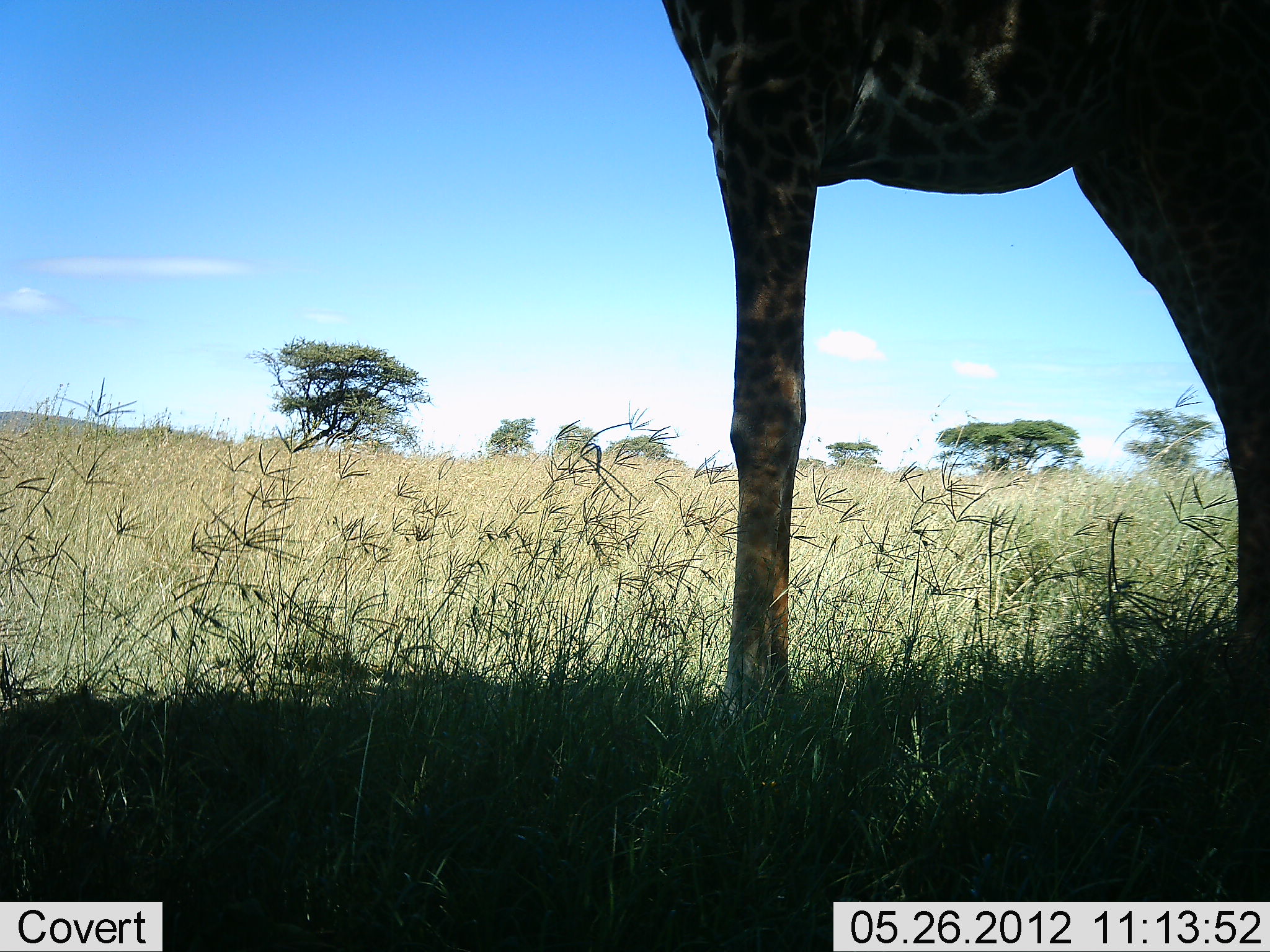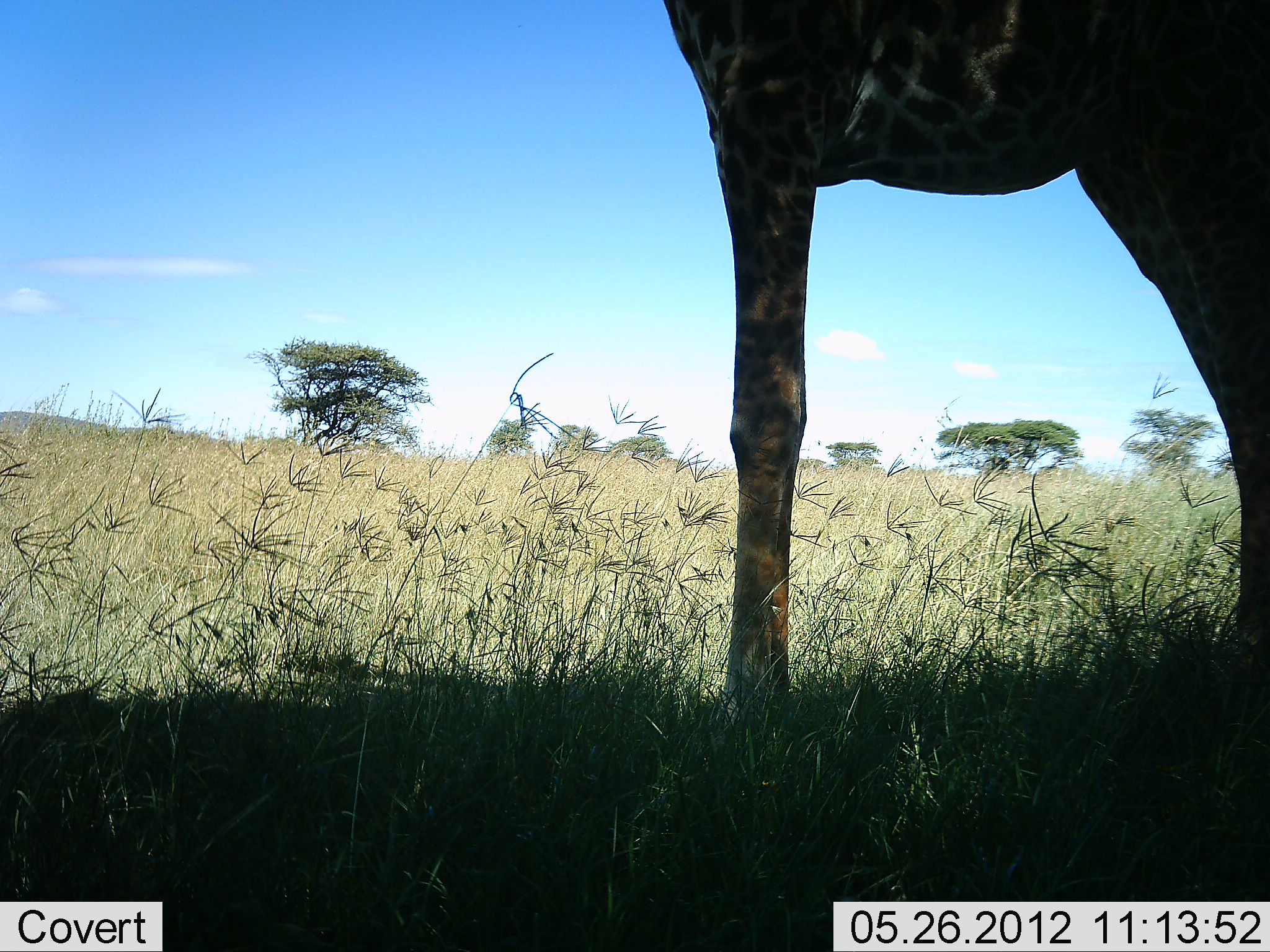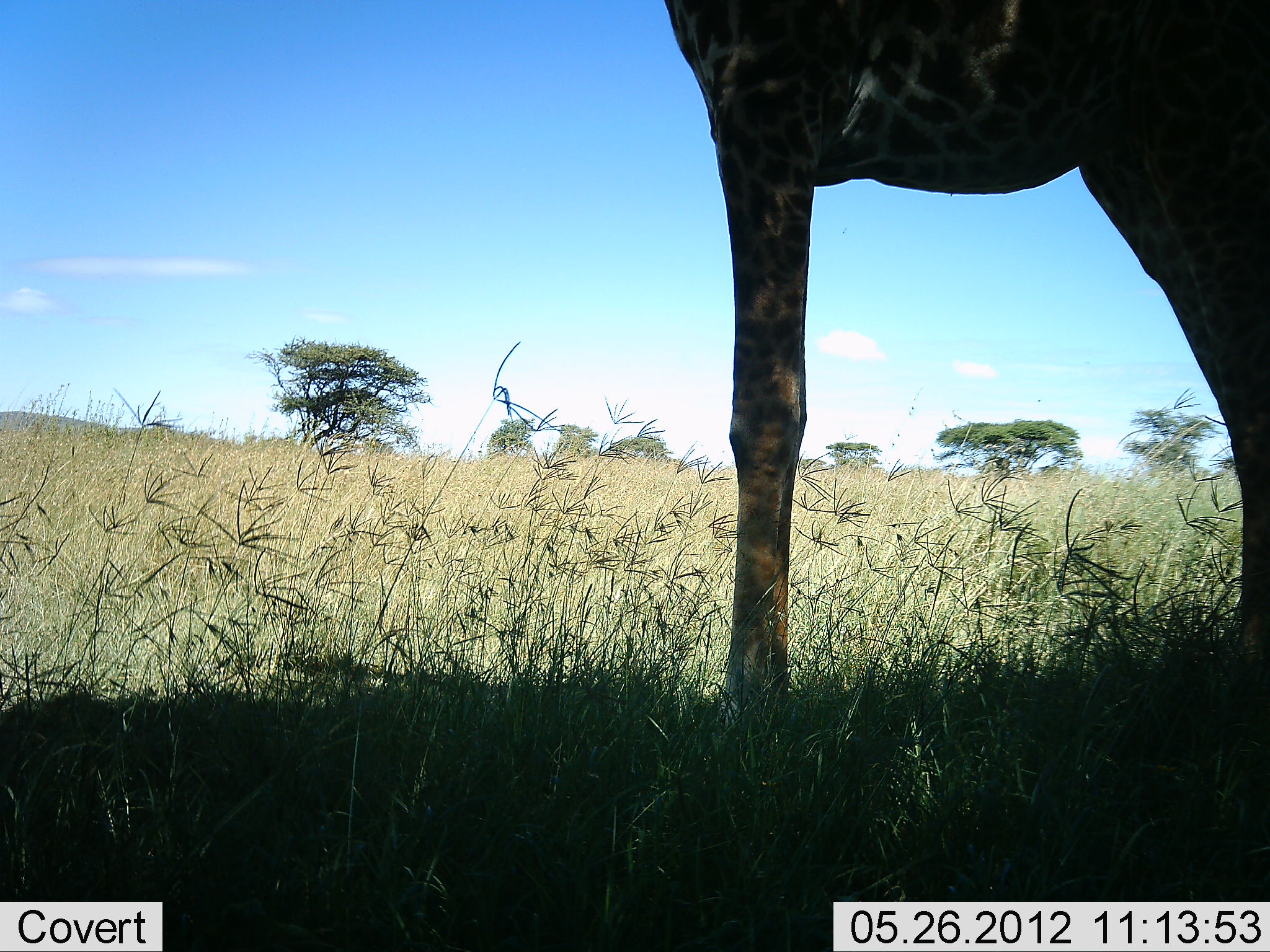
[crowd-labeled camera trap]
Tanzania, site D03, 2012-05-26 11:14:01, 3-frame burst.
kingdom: Animalia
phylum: Chordata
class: Mammalia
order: Artiodactyla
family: Giraffidae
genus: Giraffa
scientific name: Giraffa camelopardalis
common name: giraffe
Giraffe (Giraffa camelopardalis), count 1. Behavior (volunteer vote fractions): standing 100%, resting 0%, moving 0%, interacting 0%. Young present (vote fraction): 0%. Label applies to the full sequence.